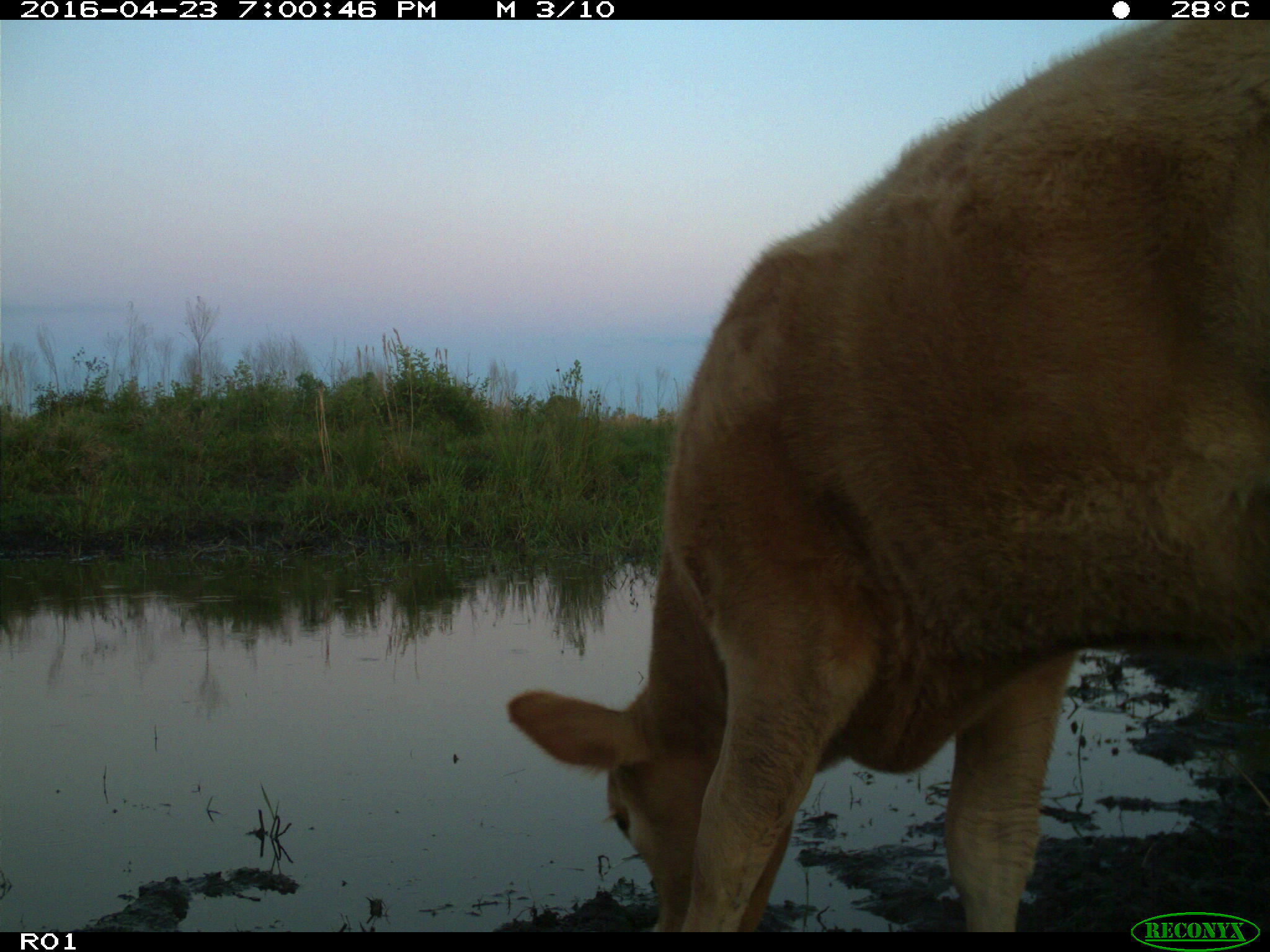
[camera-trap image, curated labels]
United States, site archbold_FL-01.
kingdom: Animalia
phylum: Chordata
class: Mammalia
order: Artiodactyla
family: Bovidae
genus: Bos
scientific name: Bos taurus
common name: domestic cow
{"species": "Bos taurus (domestic cow)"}